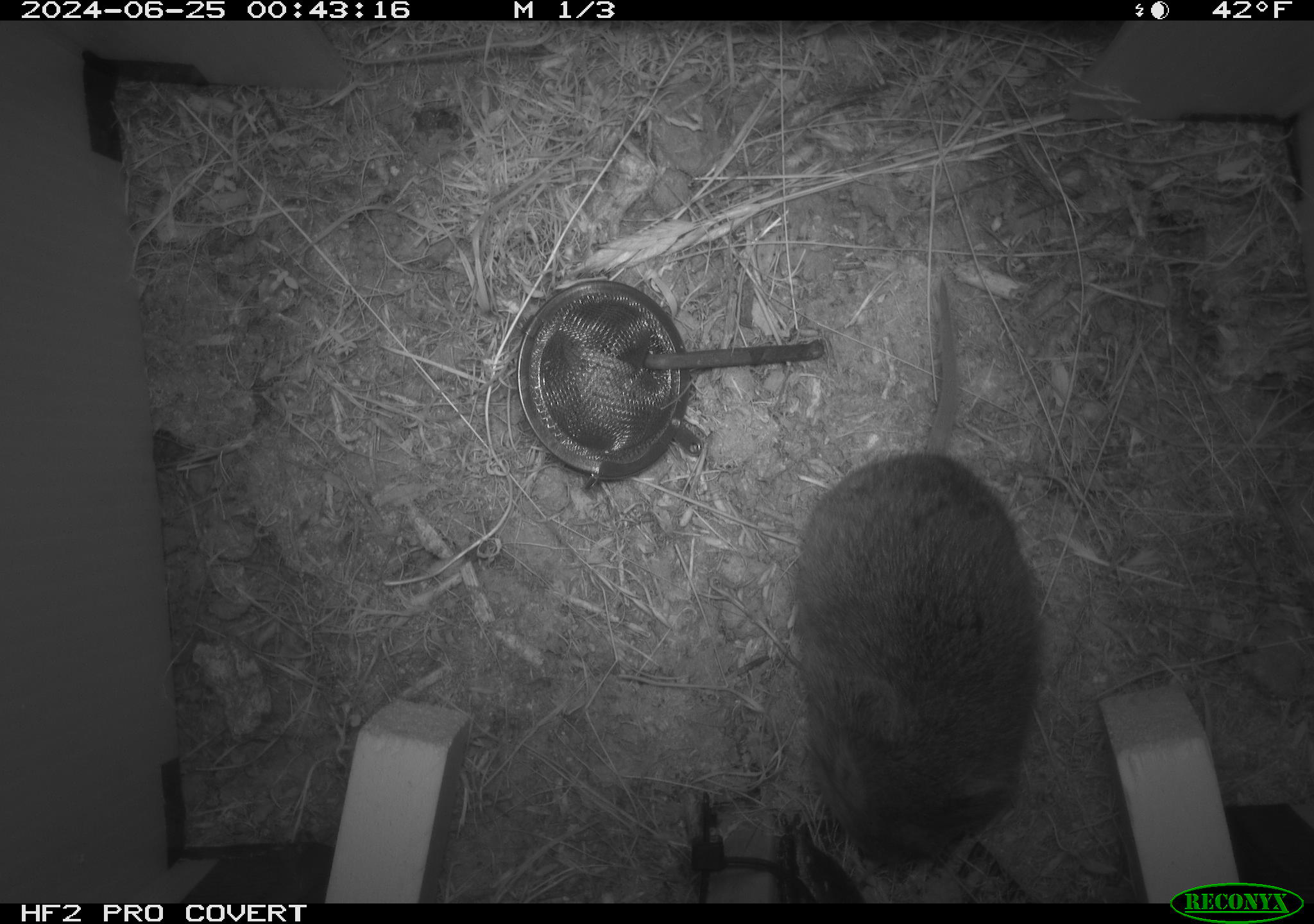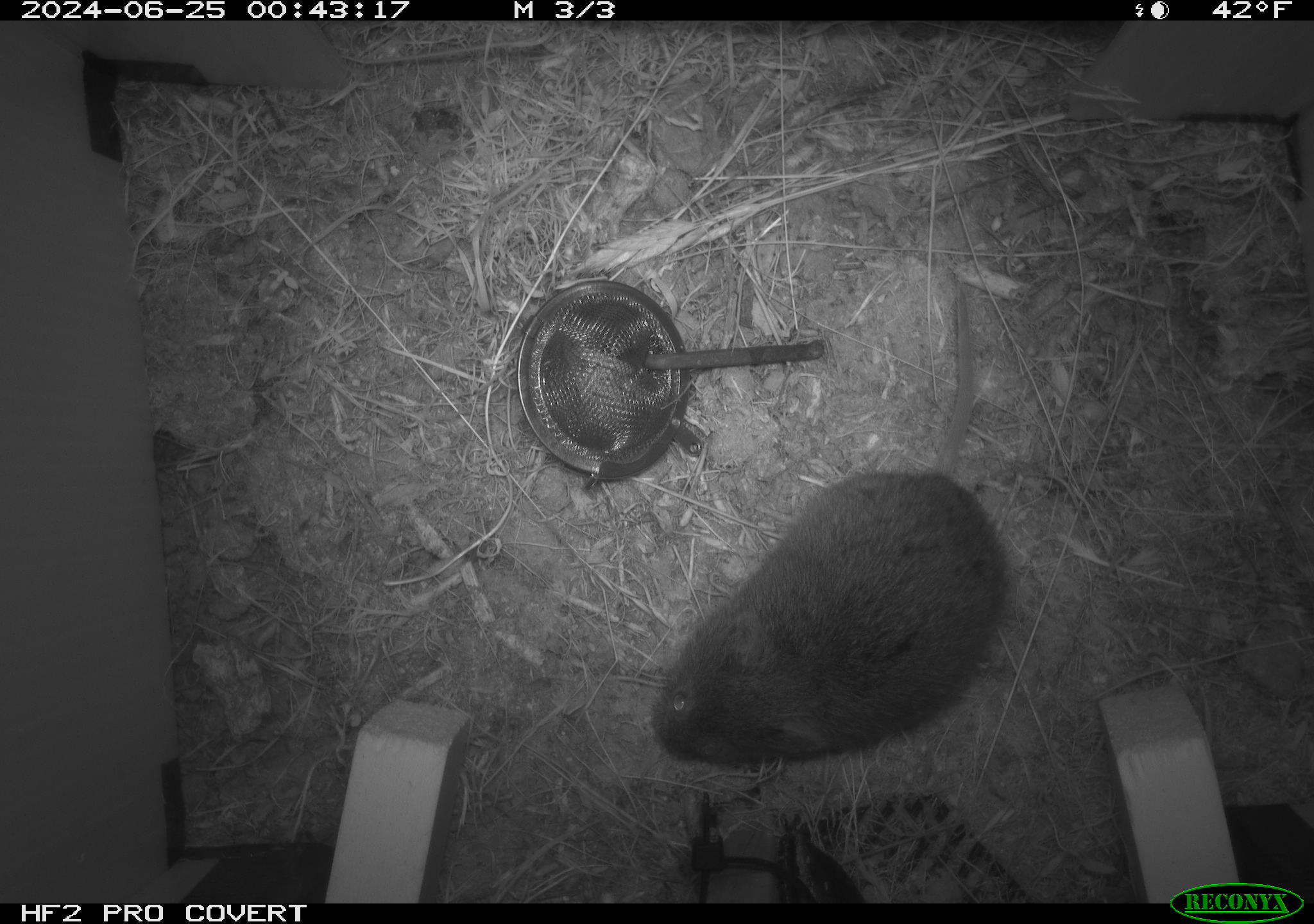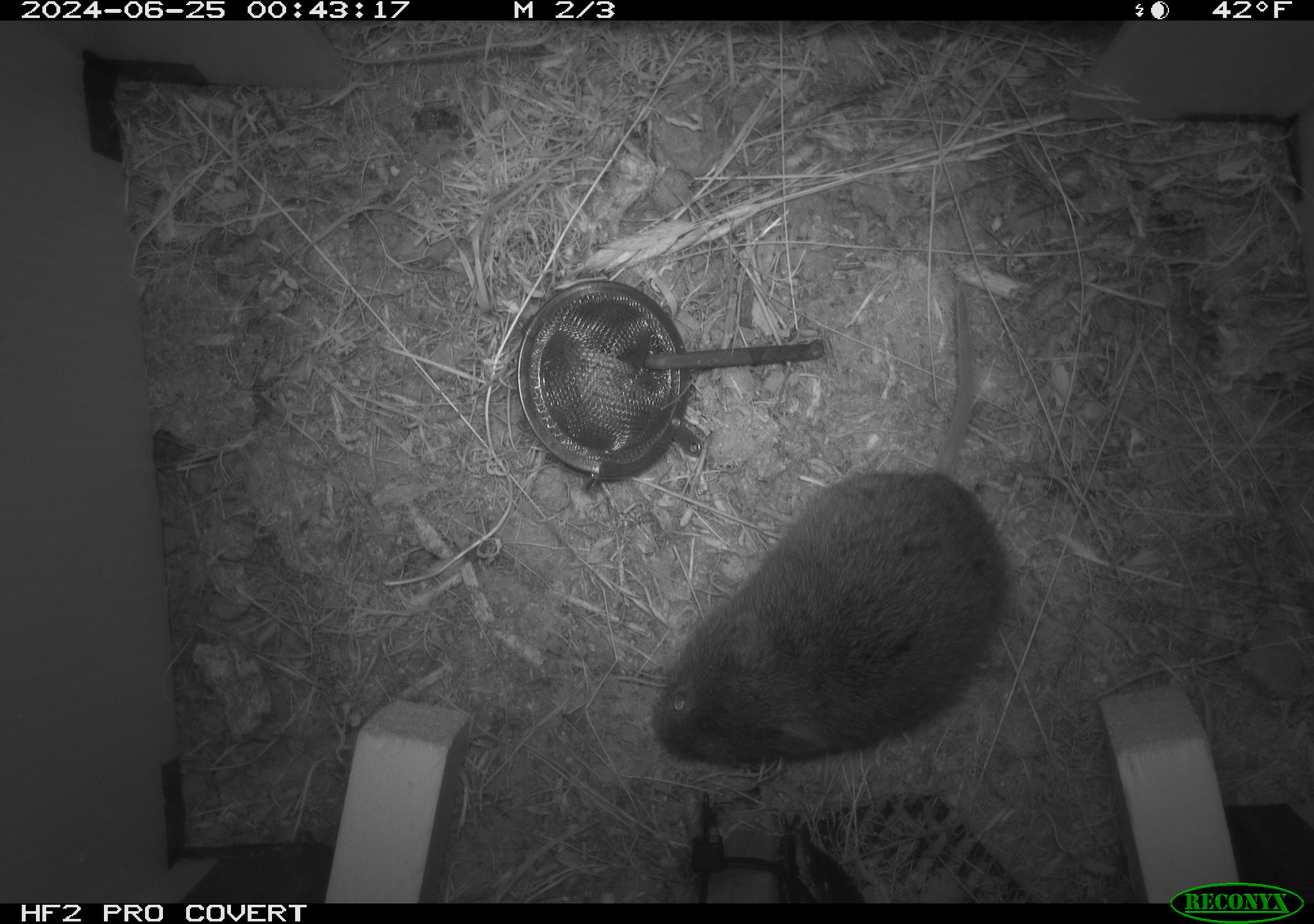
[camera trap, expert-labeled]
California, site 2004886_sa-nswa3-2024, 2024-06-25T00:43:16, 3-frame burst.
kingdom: Animalia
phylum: Chordata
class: Mammalia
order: Rodentia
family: Cricetidae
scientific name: Arvicolinae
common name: voles, lemmings, and muskrats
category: arvicolinae subfamily